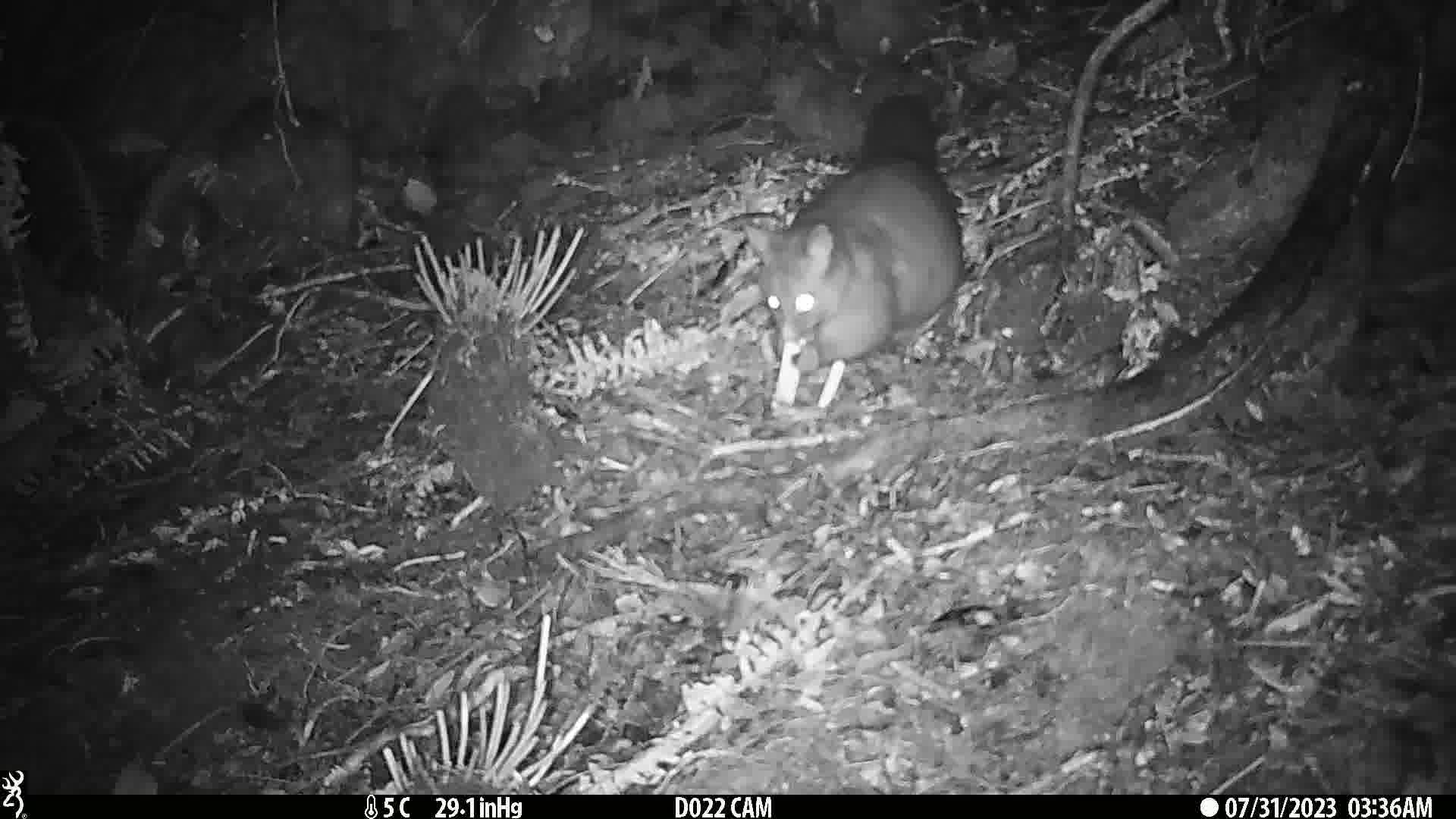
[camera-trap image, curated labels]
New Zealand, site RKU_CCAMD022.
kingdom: Animalia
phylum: Chordata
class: Mammalia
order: Diprotodontia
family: Phalangeridae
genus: Trichosurus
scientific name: Trichosurus vulpecula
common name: common brushtail possum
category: possum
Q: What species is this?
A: Possum (common brushtail possum) (Trichosurus vulpecula).